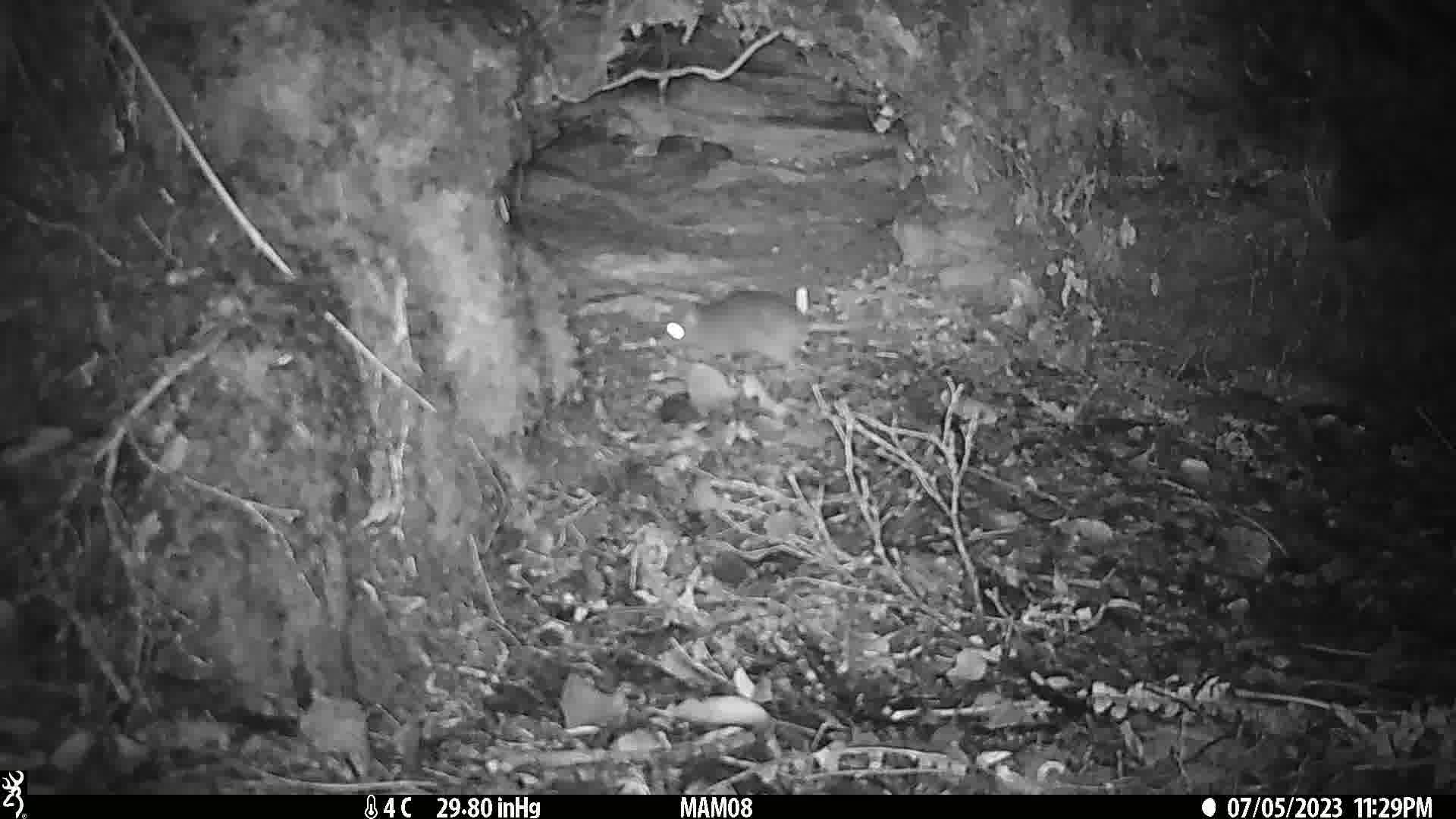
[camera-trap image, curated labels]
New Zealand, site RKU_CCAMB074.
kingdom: Animalia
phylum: Chordata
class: Mammalia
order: Rodentia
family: Muridae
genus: Rattus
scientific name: Rattus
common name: rat